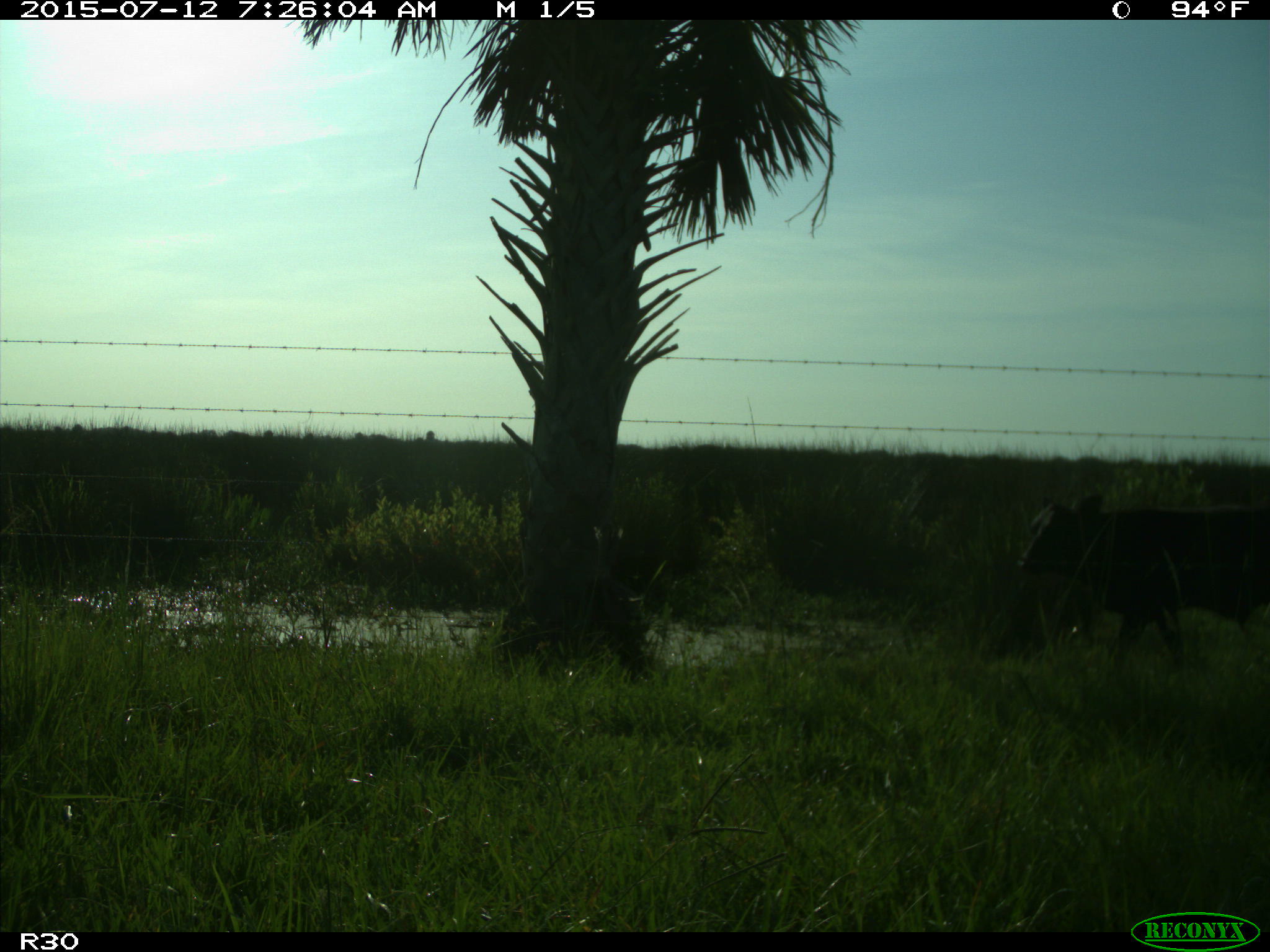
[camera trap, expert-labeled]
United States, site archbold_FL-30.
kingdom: Animalia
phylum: Chordata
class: Mammalia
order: Artiodactyla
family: Bovidae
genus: Bos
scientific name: Bos taurus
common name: domestic cow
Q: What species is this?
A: Bos taurus (domestic cow).